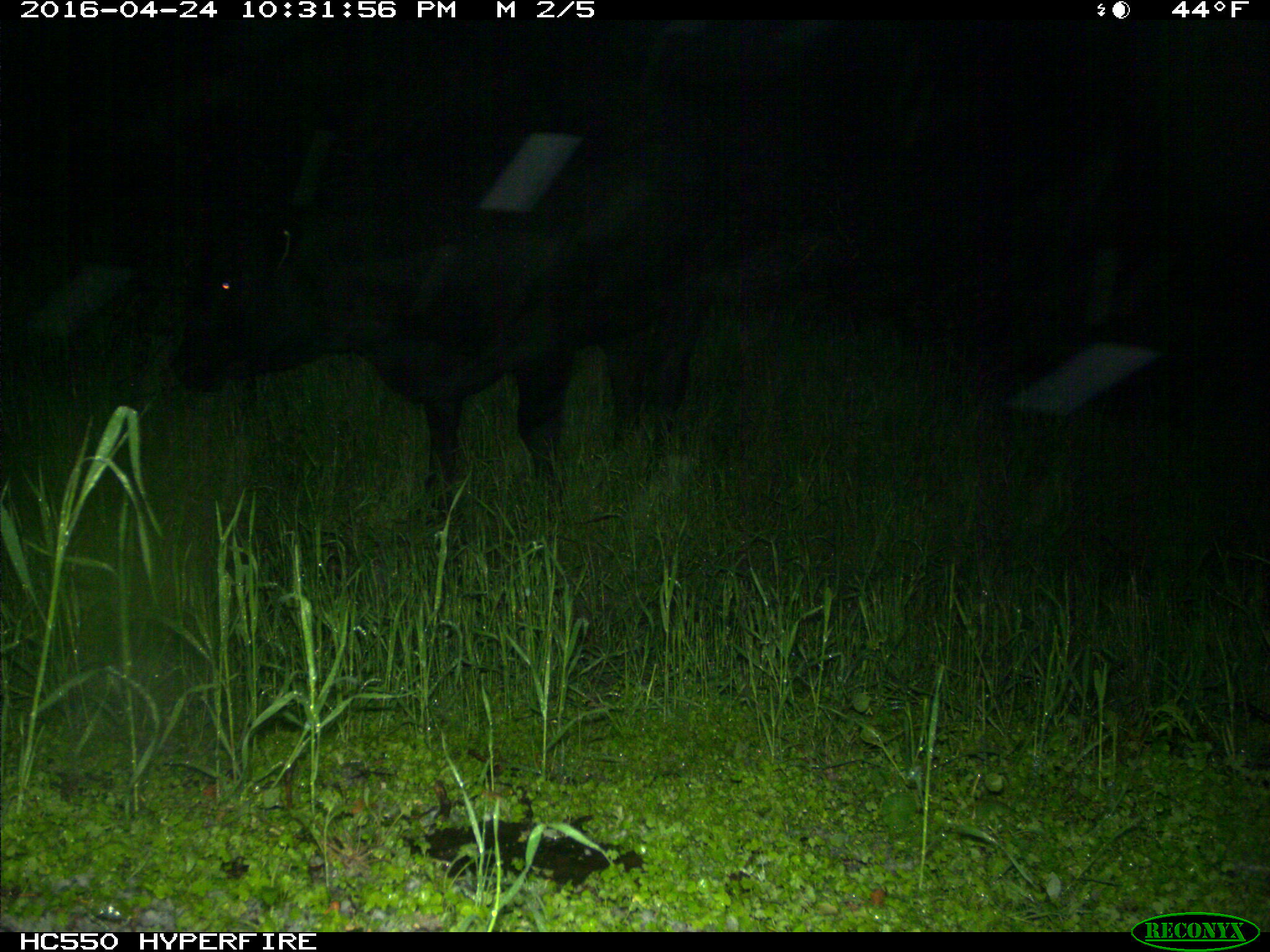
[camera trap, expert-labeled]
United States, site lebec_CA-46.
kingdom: Animalia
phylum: Chordata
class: Mammalia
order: Artiodactyla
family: Bovidae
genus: Bos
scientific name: Bos taurus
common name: domestic cow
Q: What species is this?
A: Bos taurus (domestic cow).